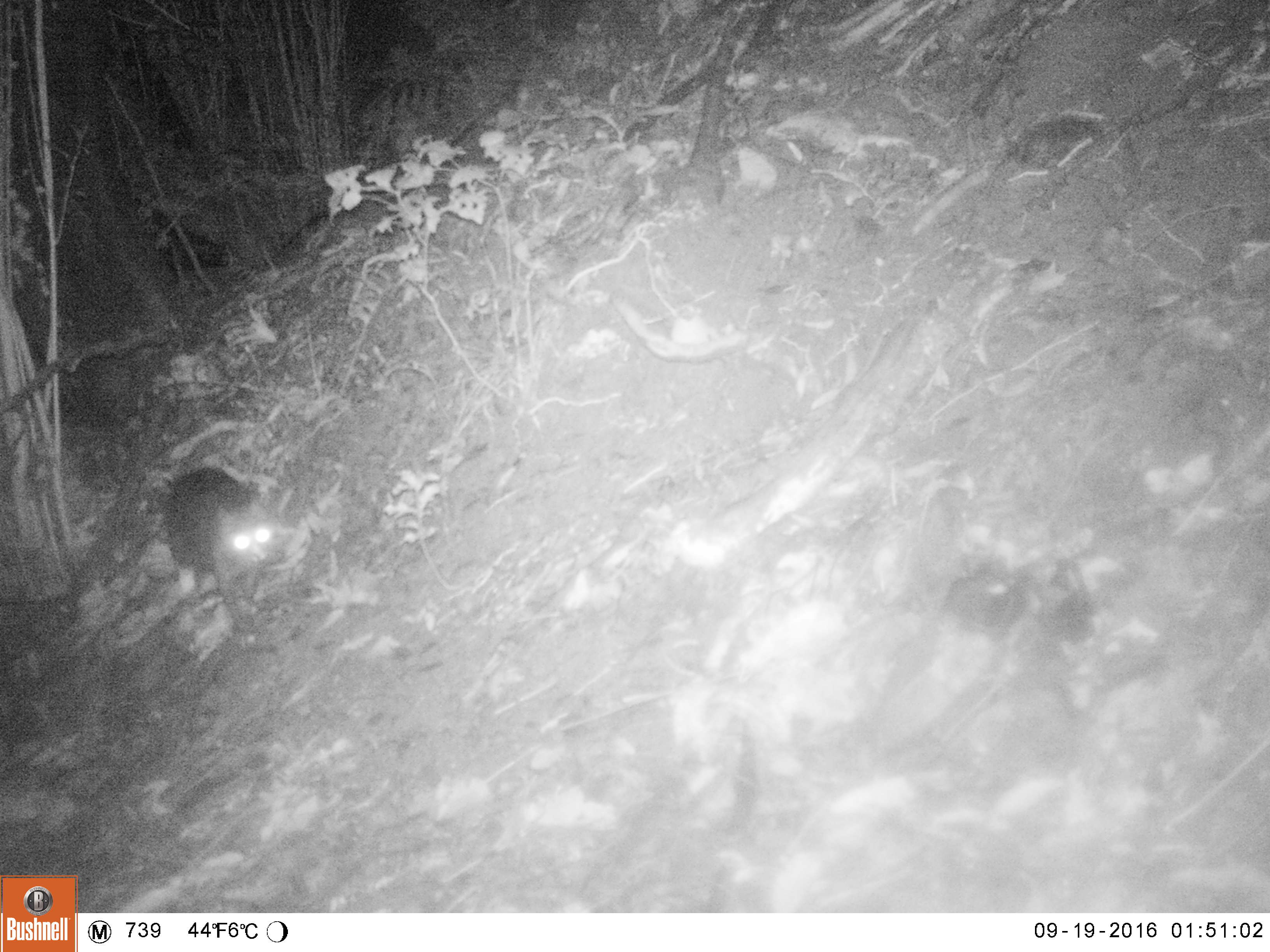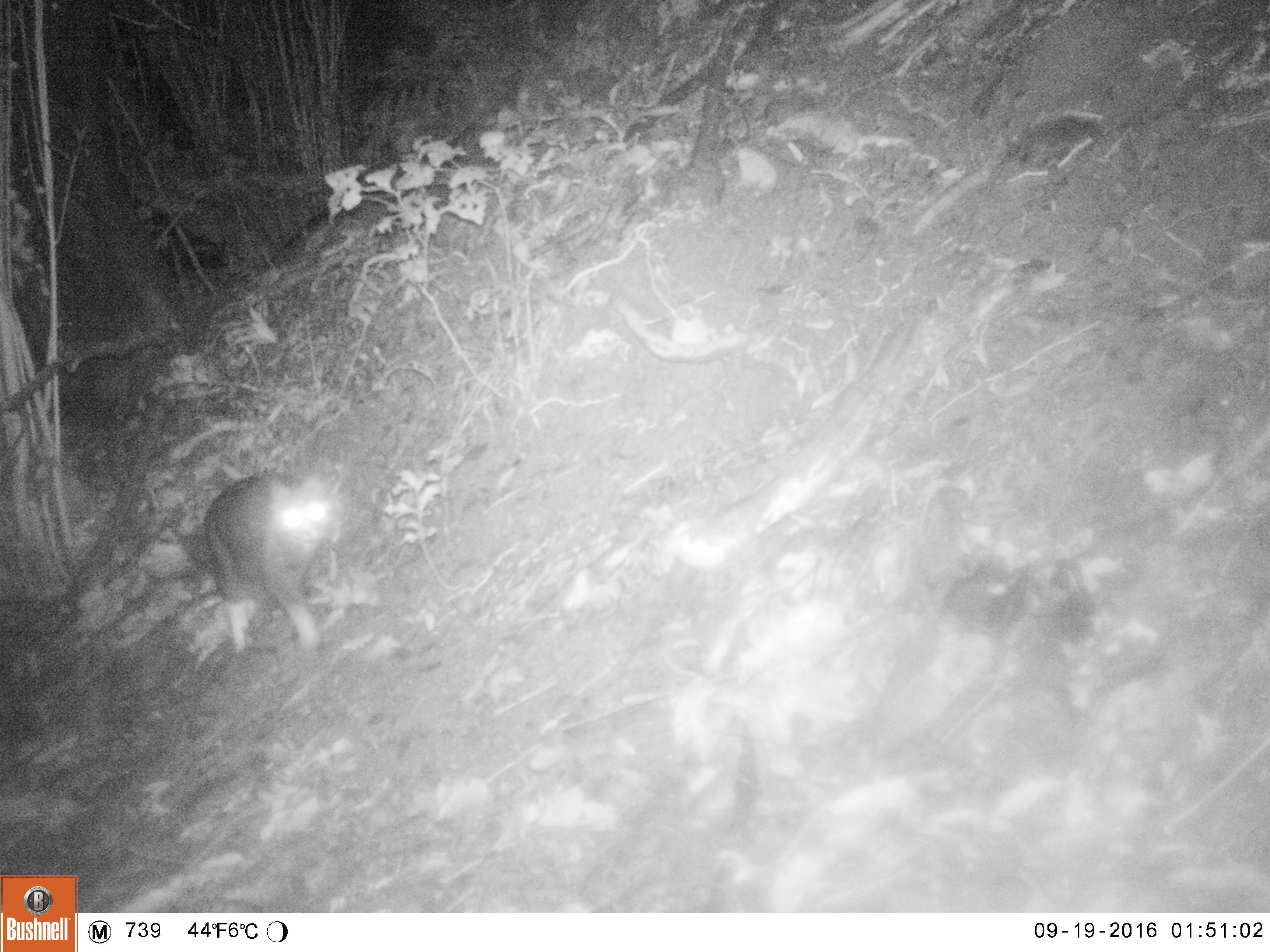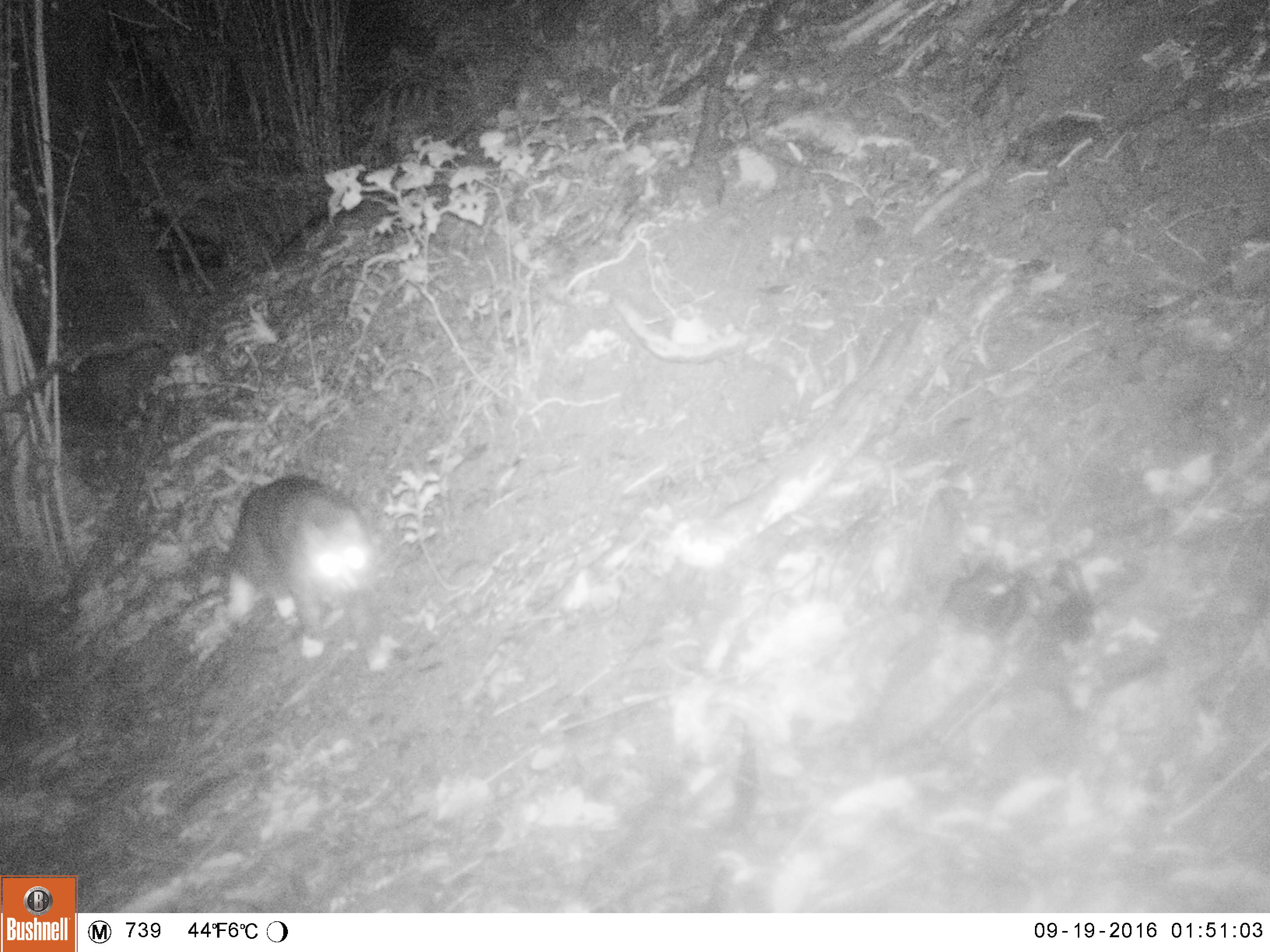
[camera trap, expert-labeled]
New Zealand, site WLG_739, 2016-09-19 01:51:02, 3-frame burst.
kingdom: Animalia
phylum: Chordata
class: Mammalia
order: Carnivora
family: Felidae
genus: Felis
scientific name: Felis catus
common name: domestic cat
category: cat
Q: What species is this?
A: Cat (domestic cat) (Felis catus).